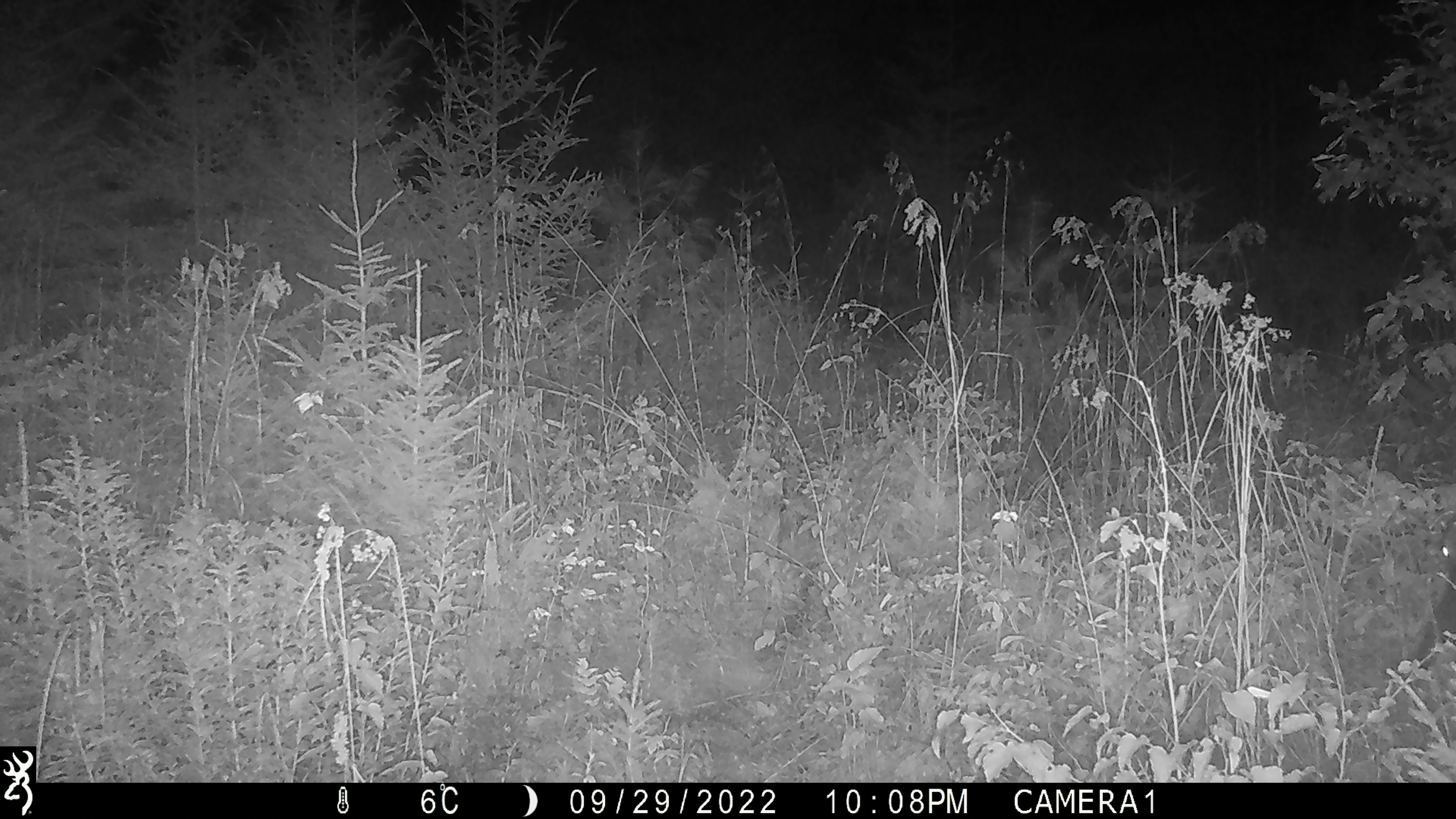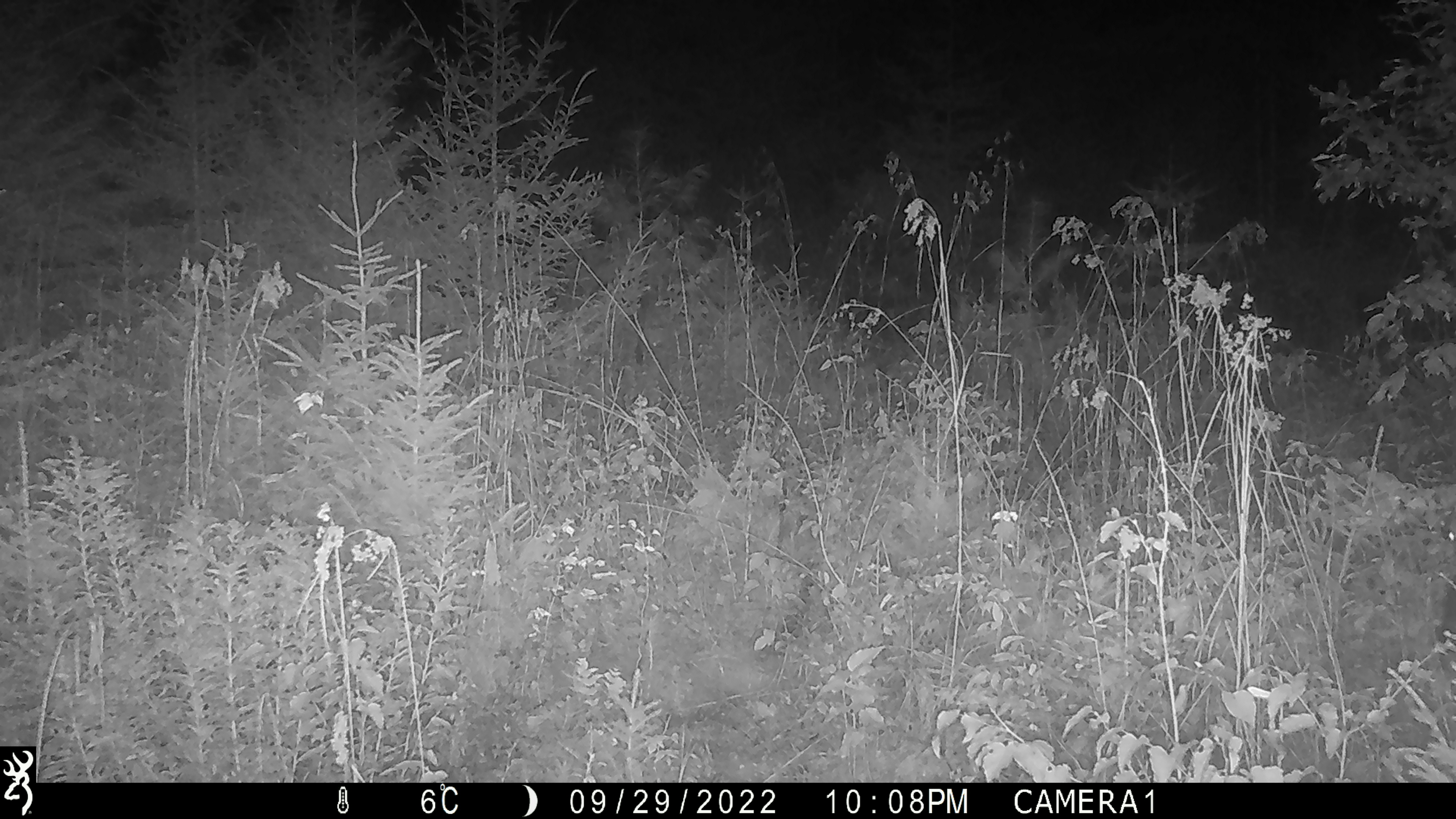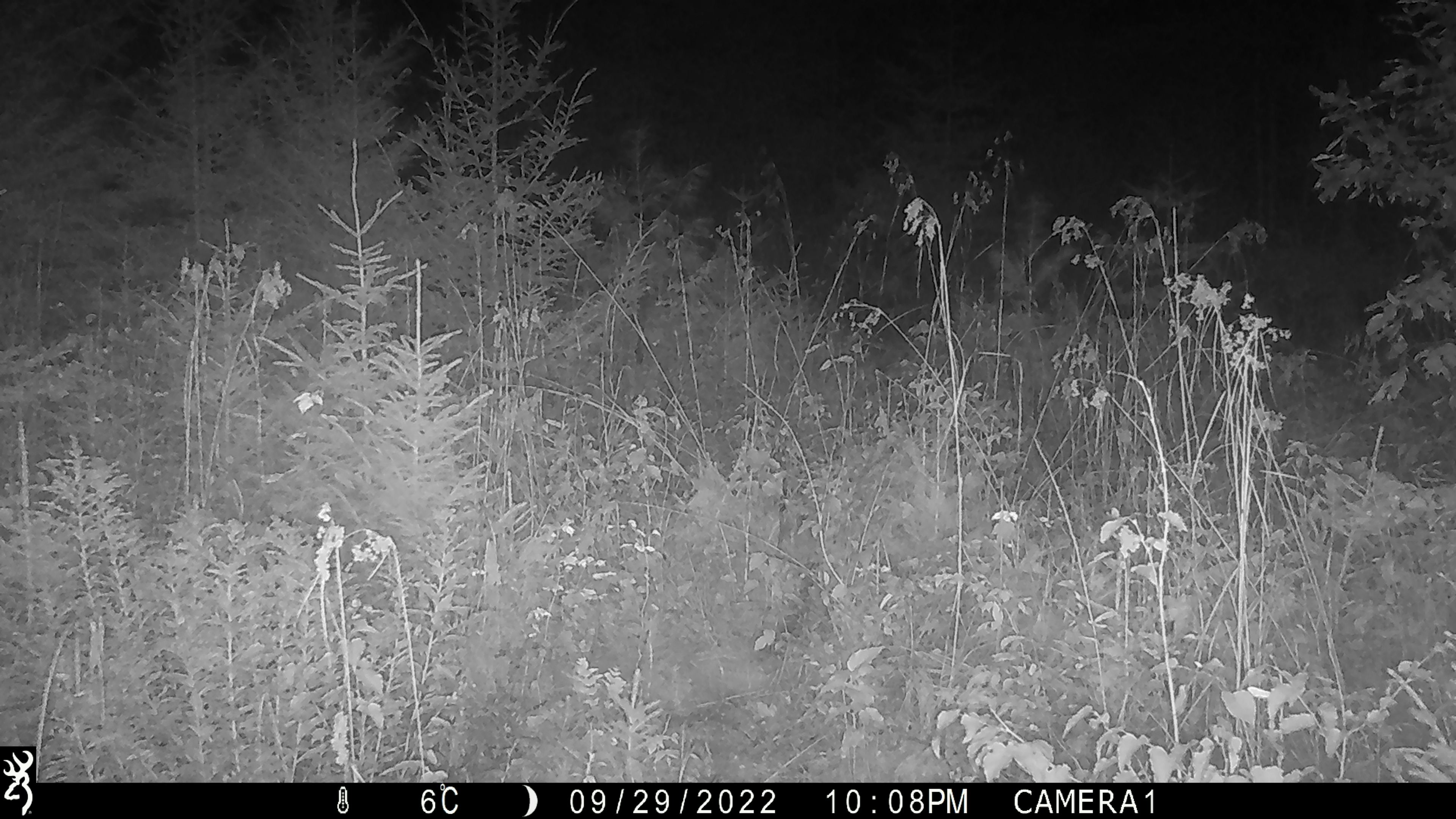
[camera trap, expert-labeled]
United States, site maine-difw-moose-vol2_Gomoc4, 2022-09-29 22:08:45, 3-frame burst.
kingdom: Animalia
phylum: Chordata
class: Mammalia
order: Artiodactyla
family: Cervidae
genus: Alces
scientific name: Alces alces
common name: moose